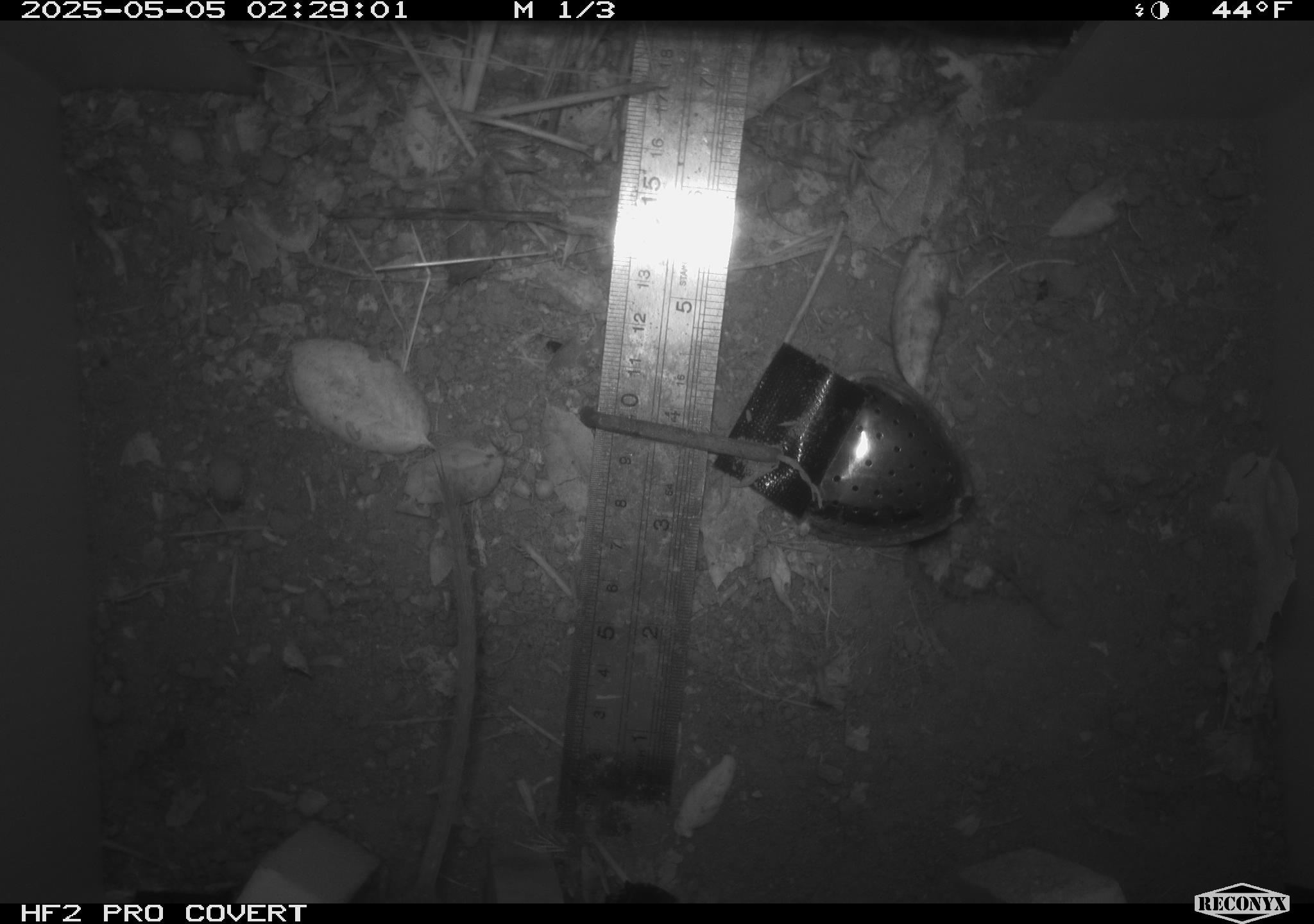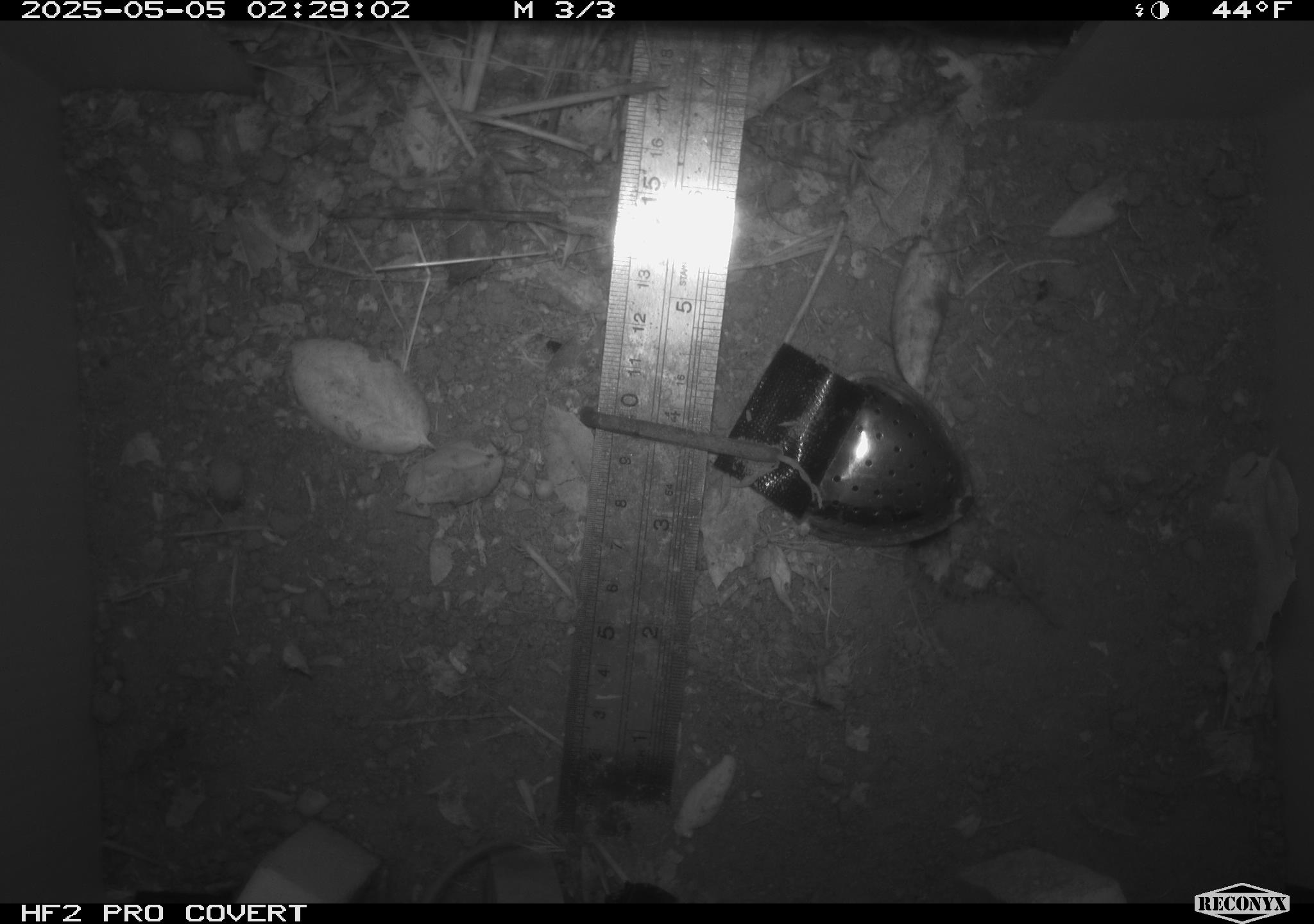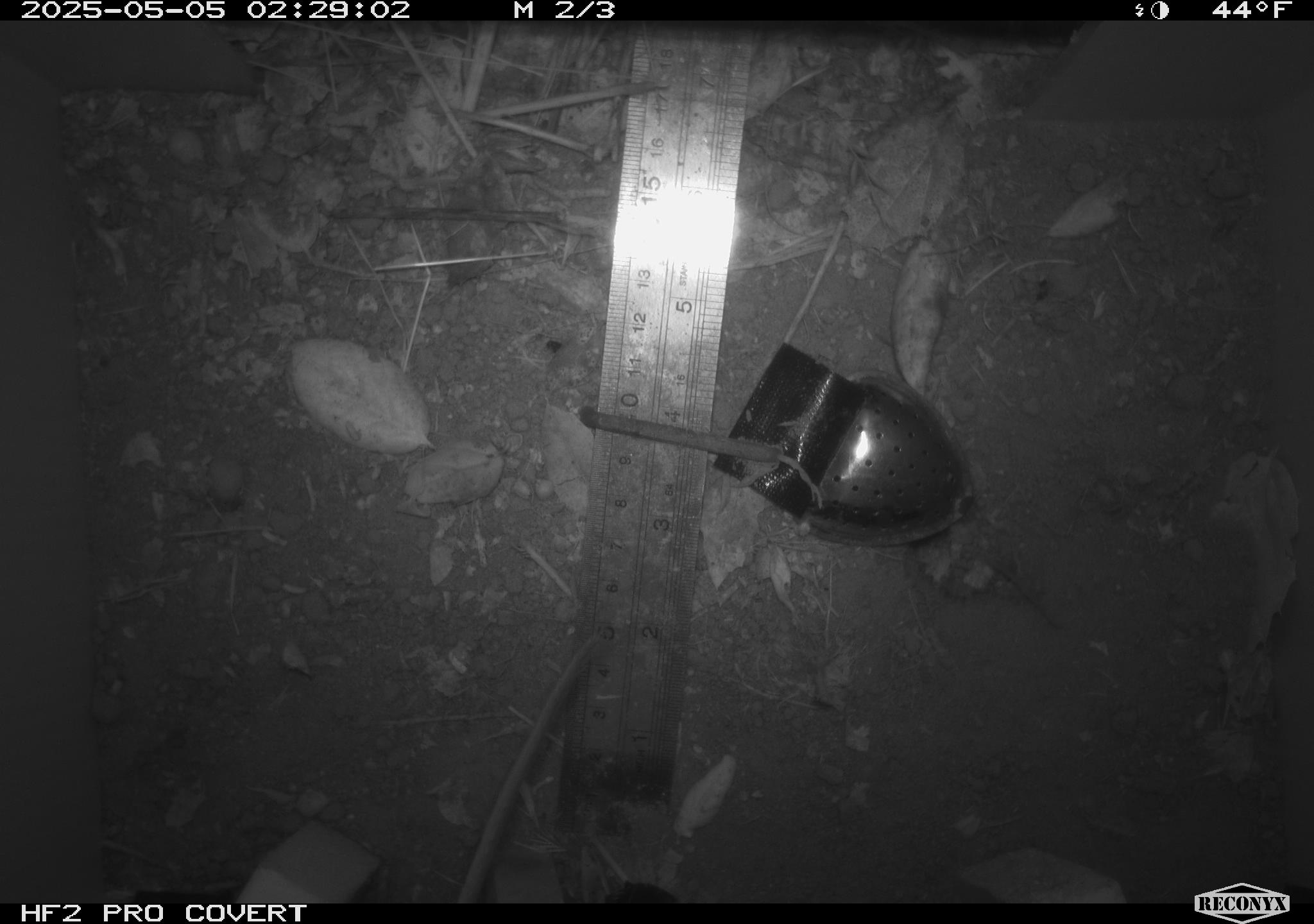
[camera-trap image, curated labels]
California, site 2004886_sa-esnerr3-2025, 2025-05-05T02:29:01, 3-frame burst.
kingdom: Animalia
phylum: Chordata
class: Mammalia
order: Rodentia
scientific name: Rodentia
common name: rodent